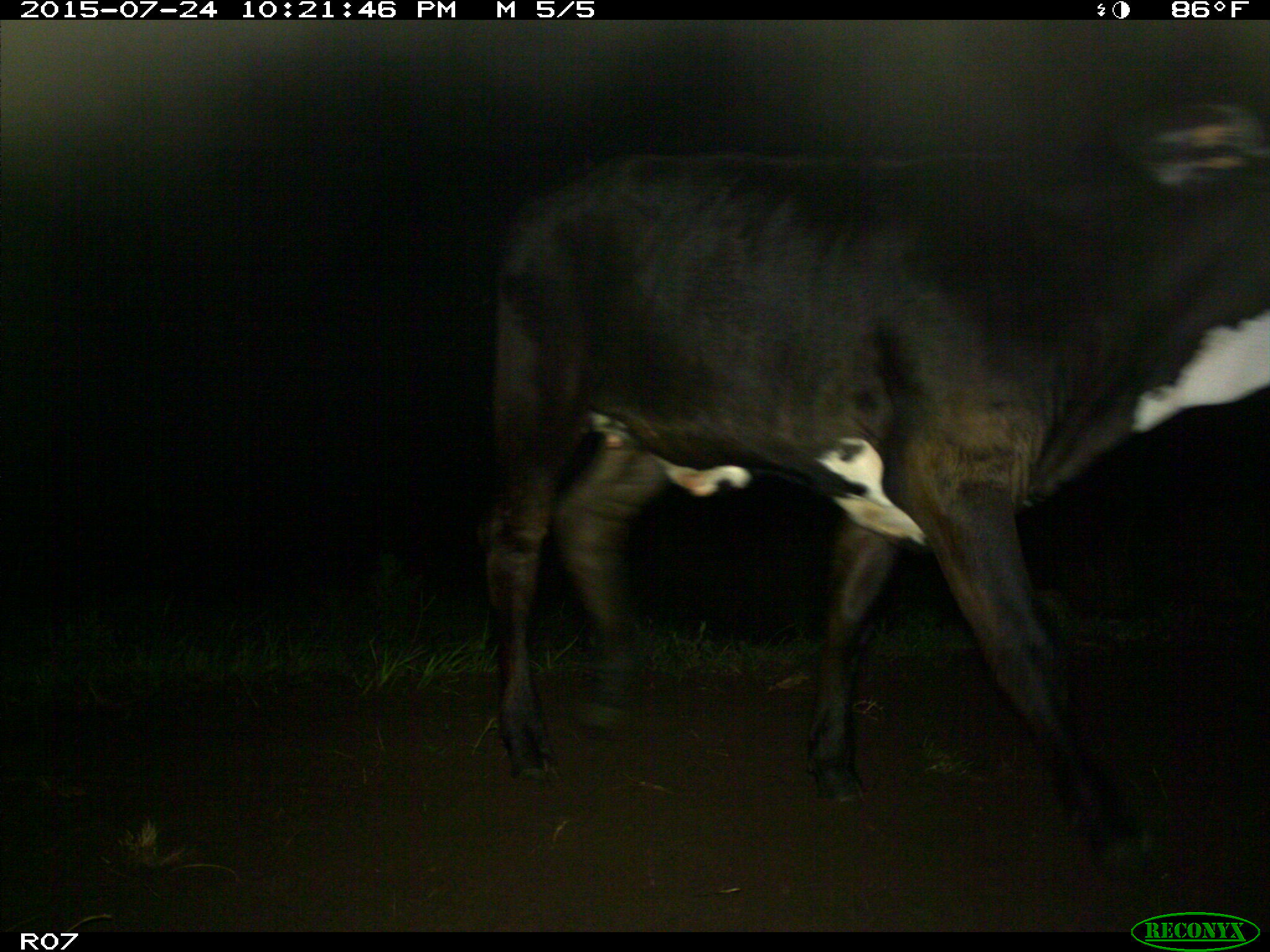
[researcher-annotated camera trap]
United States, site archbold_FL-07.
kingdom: Animalia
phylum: Chordata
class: Mammalia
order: Artiodactyla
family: Bovidae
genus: Bos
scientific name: Bos taurus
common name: domestic cow